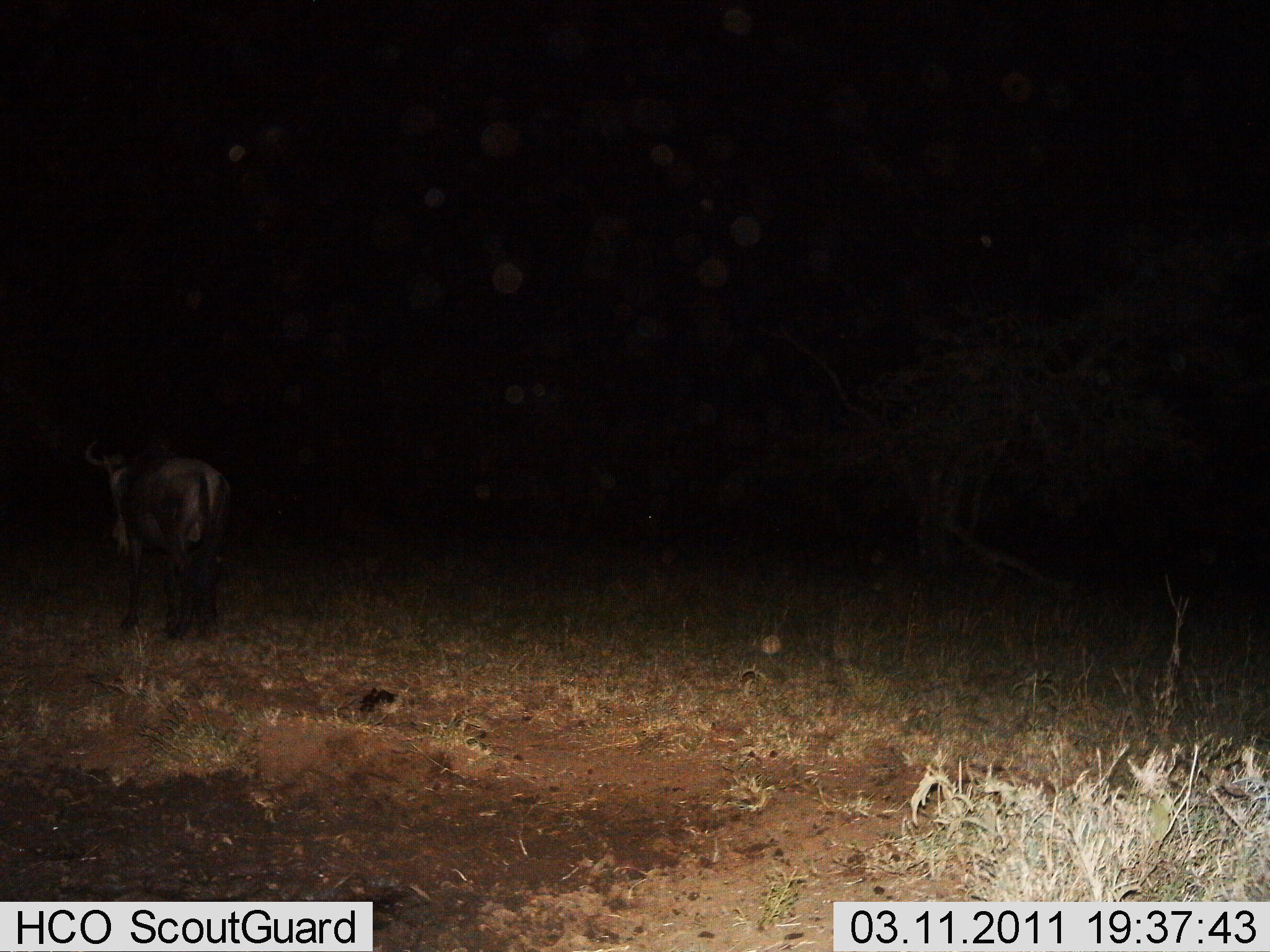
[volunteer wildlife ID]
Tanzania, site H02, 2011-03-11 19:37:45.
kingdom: Animalia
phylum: Chordata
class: Mammalia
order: Artiodactyla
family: Bovidae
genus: Connochaetes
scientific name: Connochaetes taurinus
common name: blue wildebeest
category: wildebeest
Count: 1.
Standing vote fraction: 67%.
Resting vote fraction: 0%.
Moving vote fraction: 33%.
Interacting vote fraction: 0%.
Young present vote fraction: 0%.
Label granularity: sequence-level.